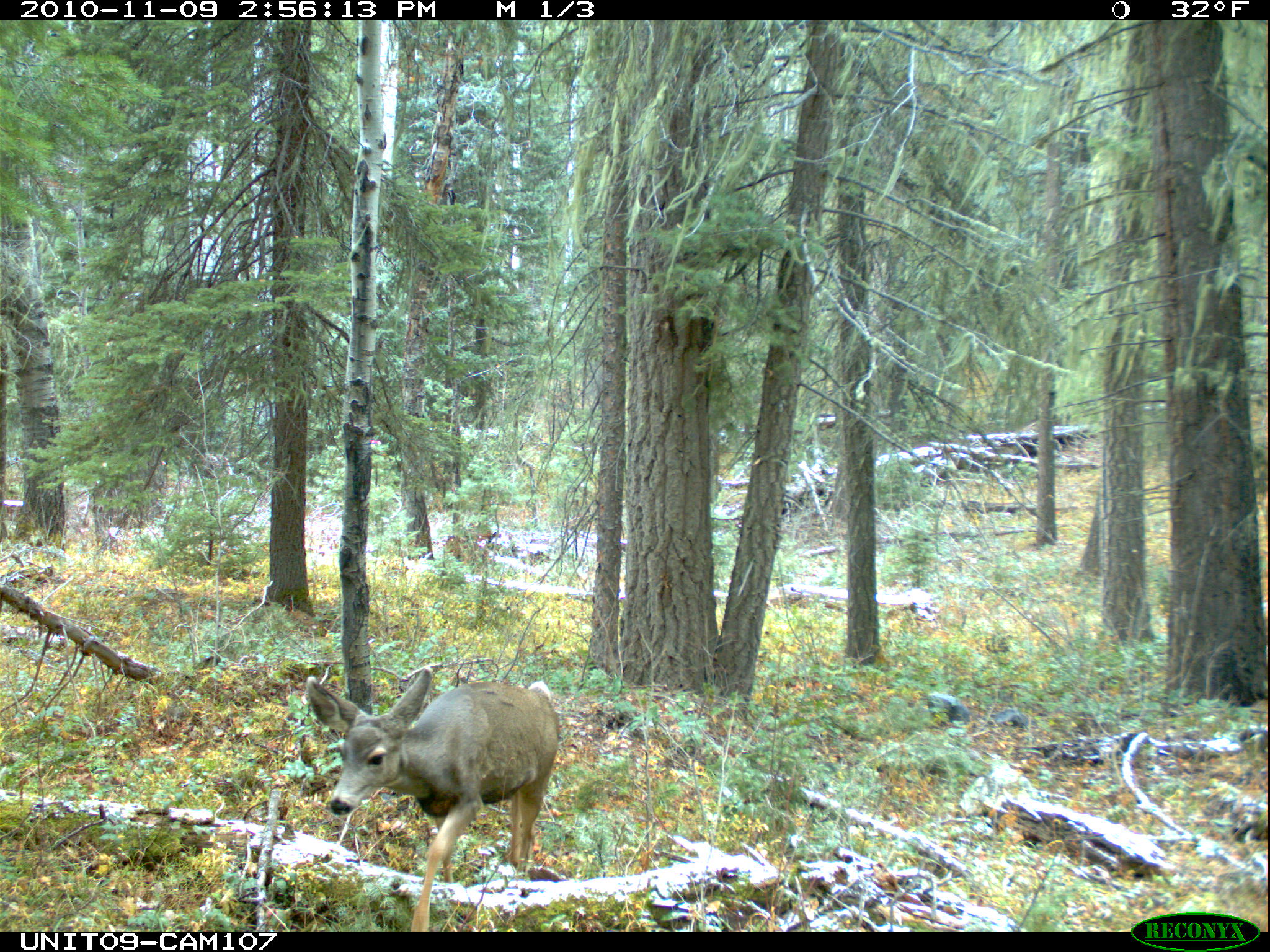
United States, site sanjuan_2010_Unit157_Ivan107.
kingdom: Animalia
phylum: Chordata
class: Mammalia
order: Artiodactyla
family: Cervidae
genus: Odocoileus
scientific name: Odocoileus hemionus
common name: mule deer